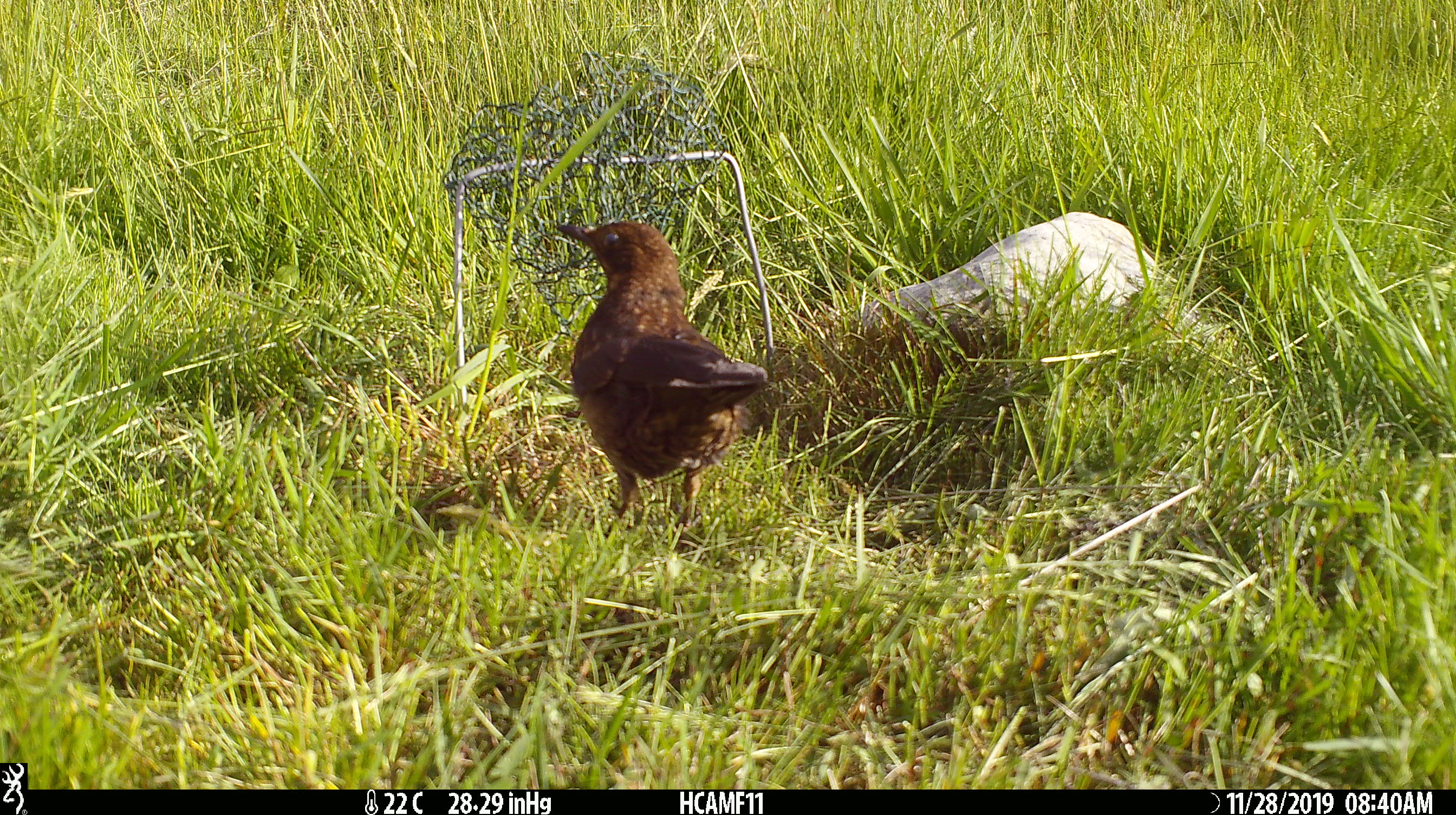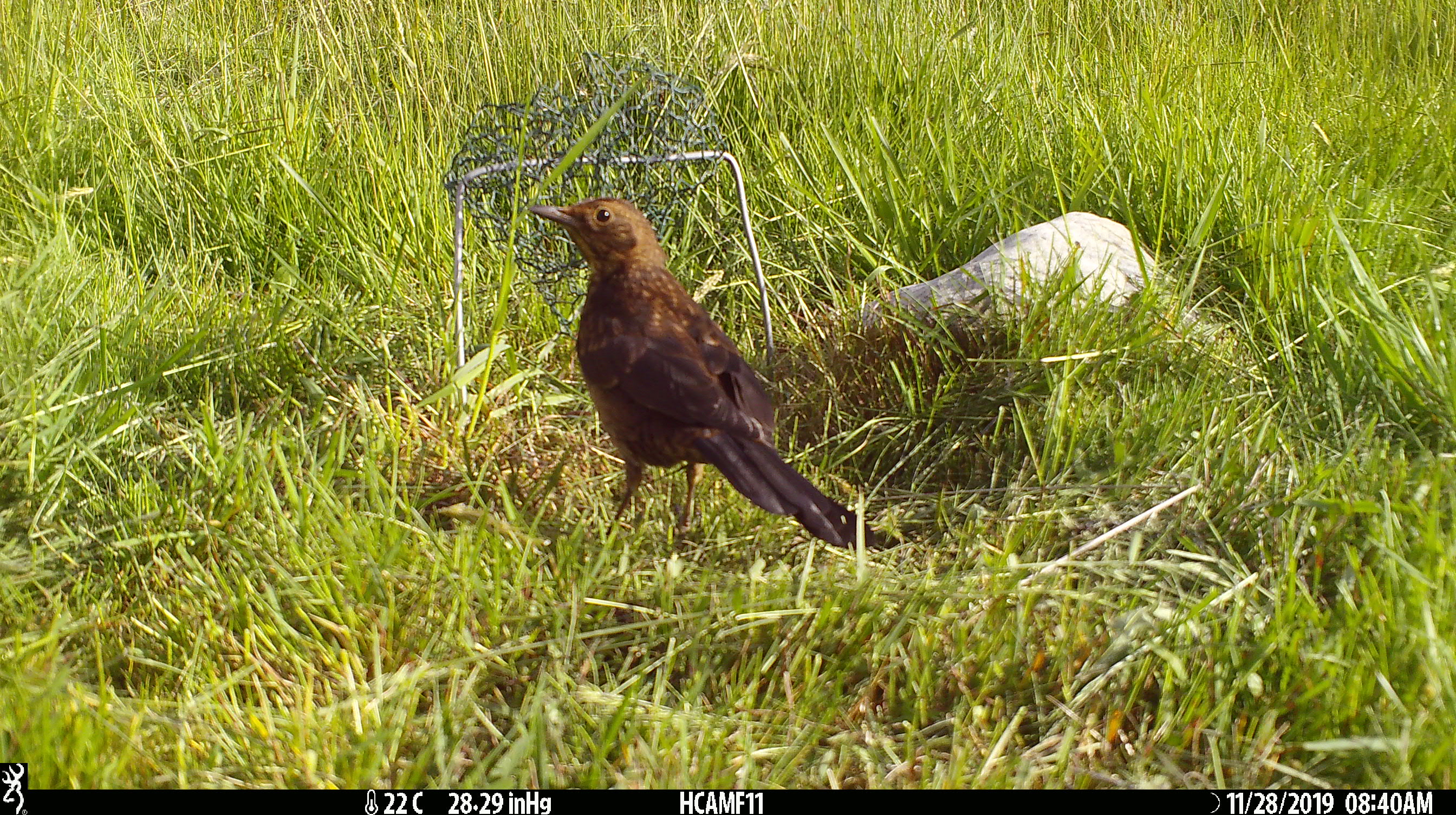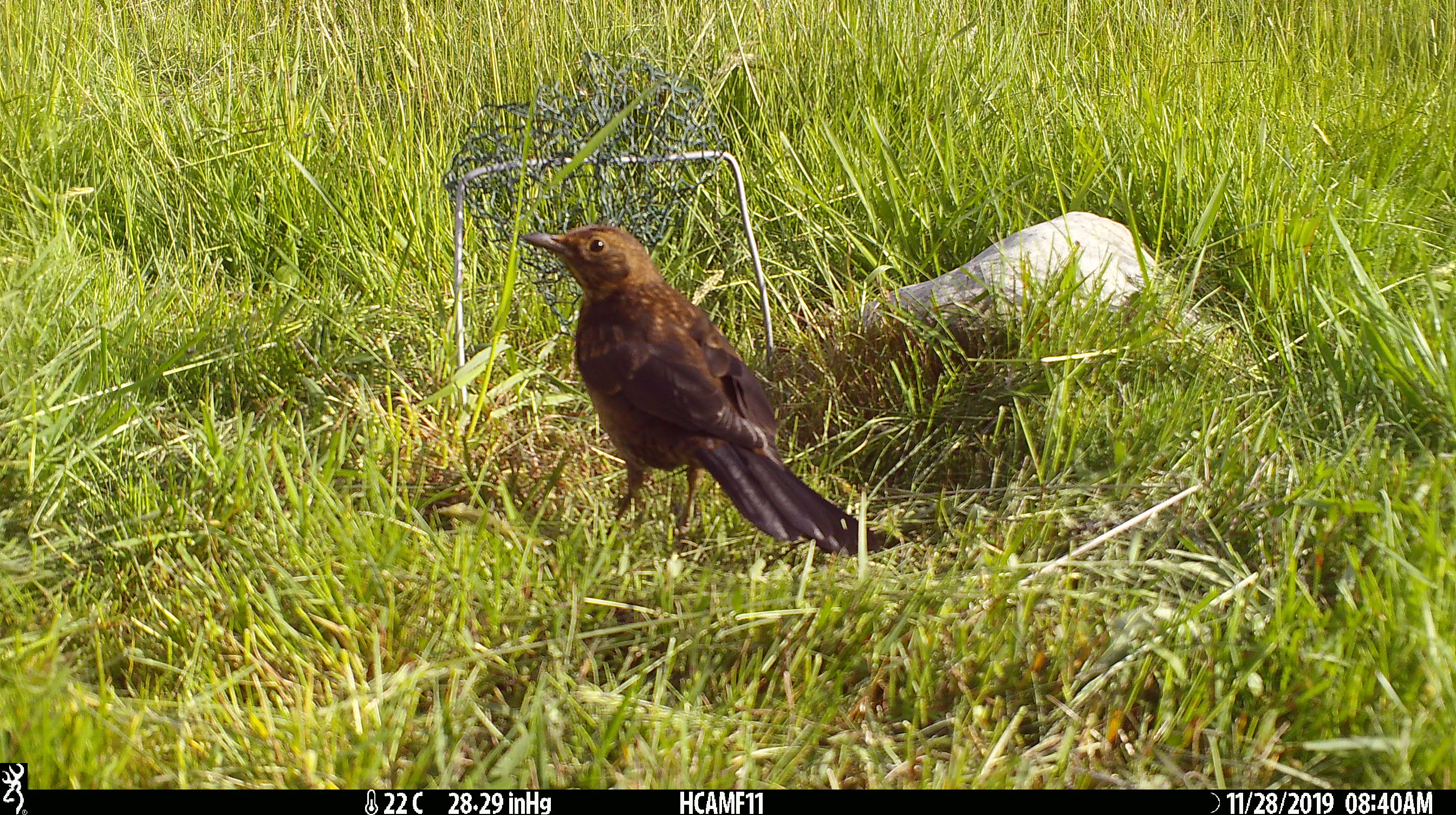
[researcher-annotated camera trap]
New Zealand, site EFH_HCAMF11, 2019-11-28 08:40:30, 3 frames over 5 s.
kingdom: Animalia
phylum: Chordata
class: Aves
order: Passeriformes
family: Turdidae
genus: Turdus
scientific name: Turdus merula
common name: eurasian blackbird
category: blackbird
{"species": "blackbird (eurasian blackbird) (Turdus merula)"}